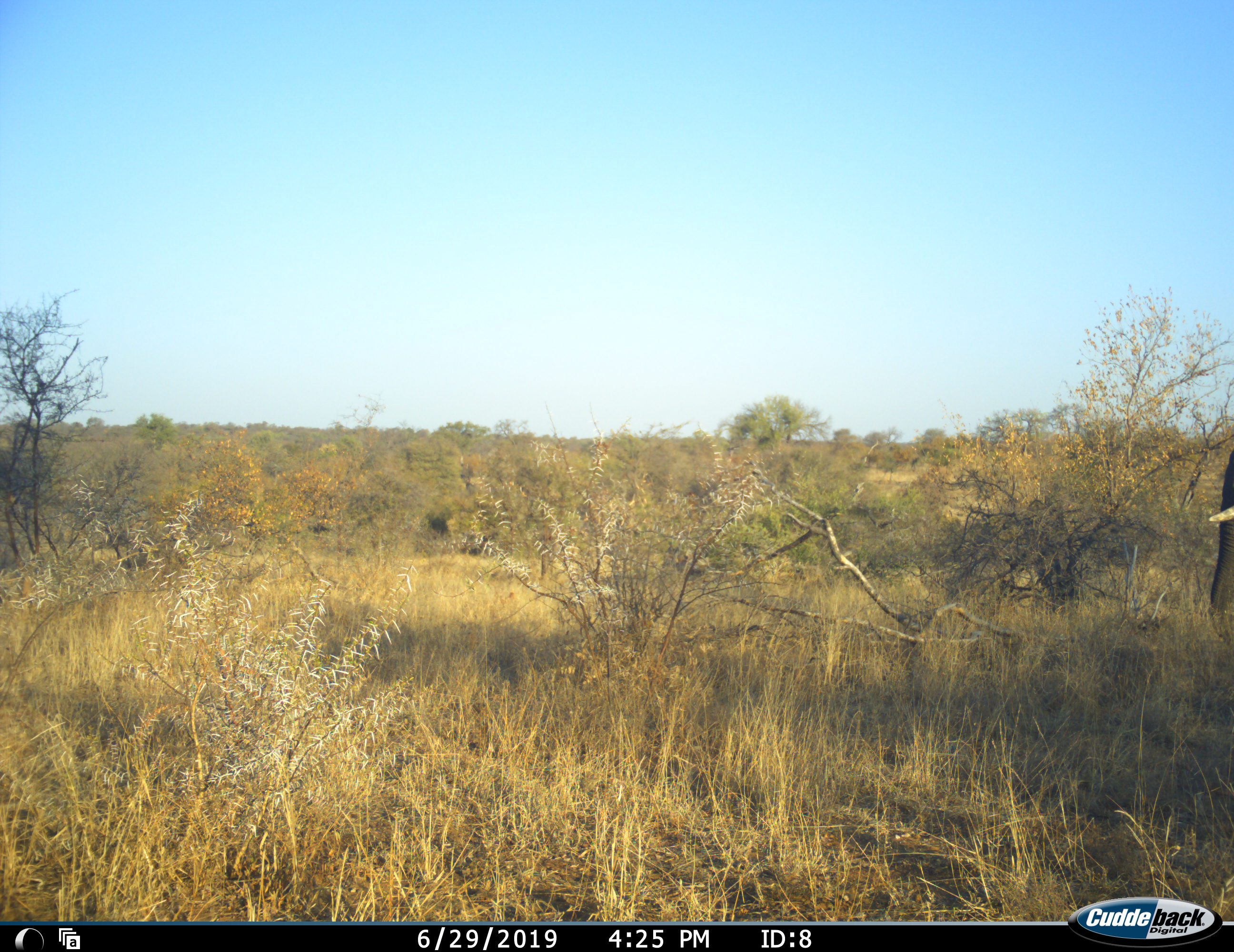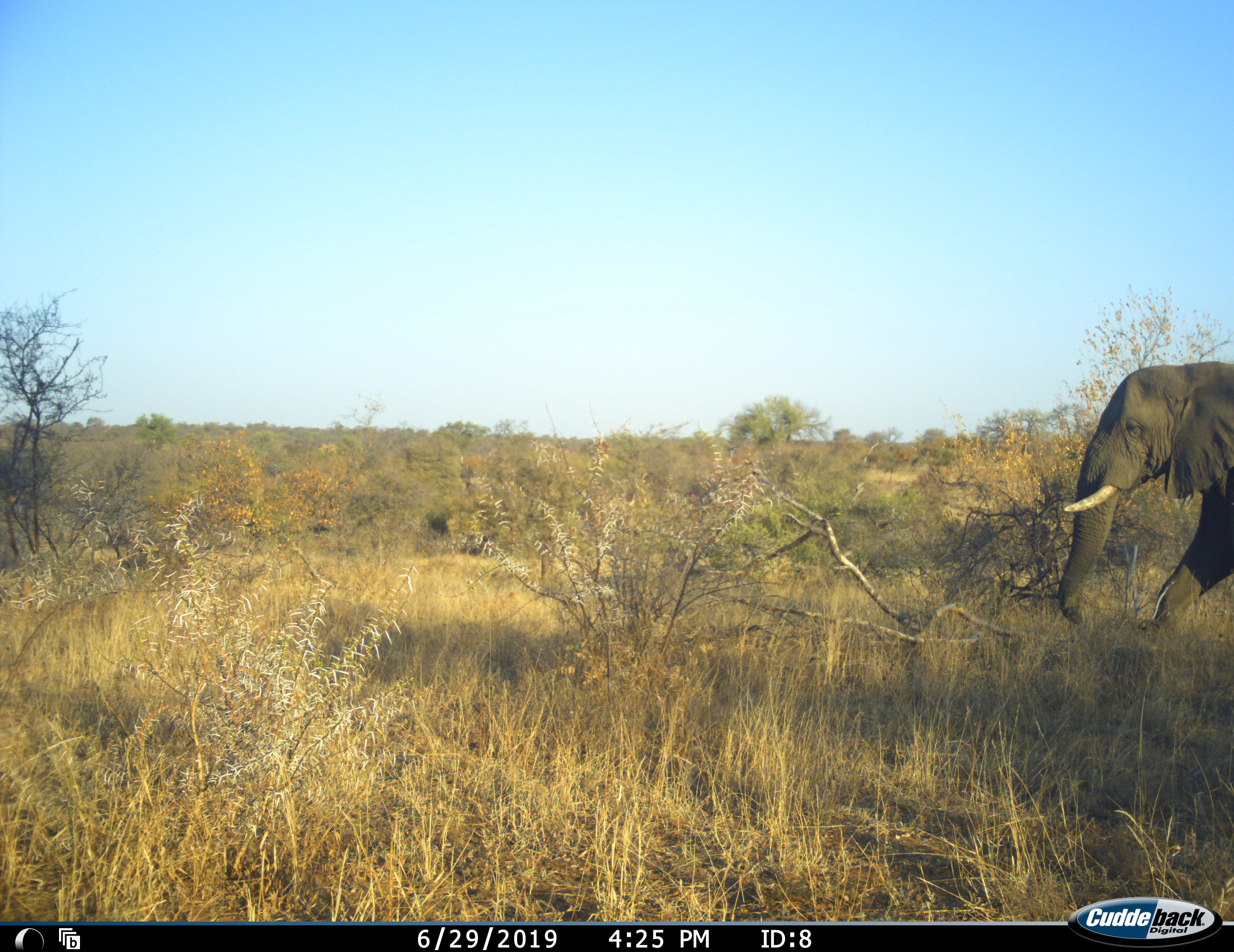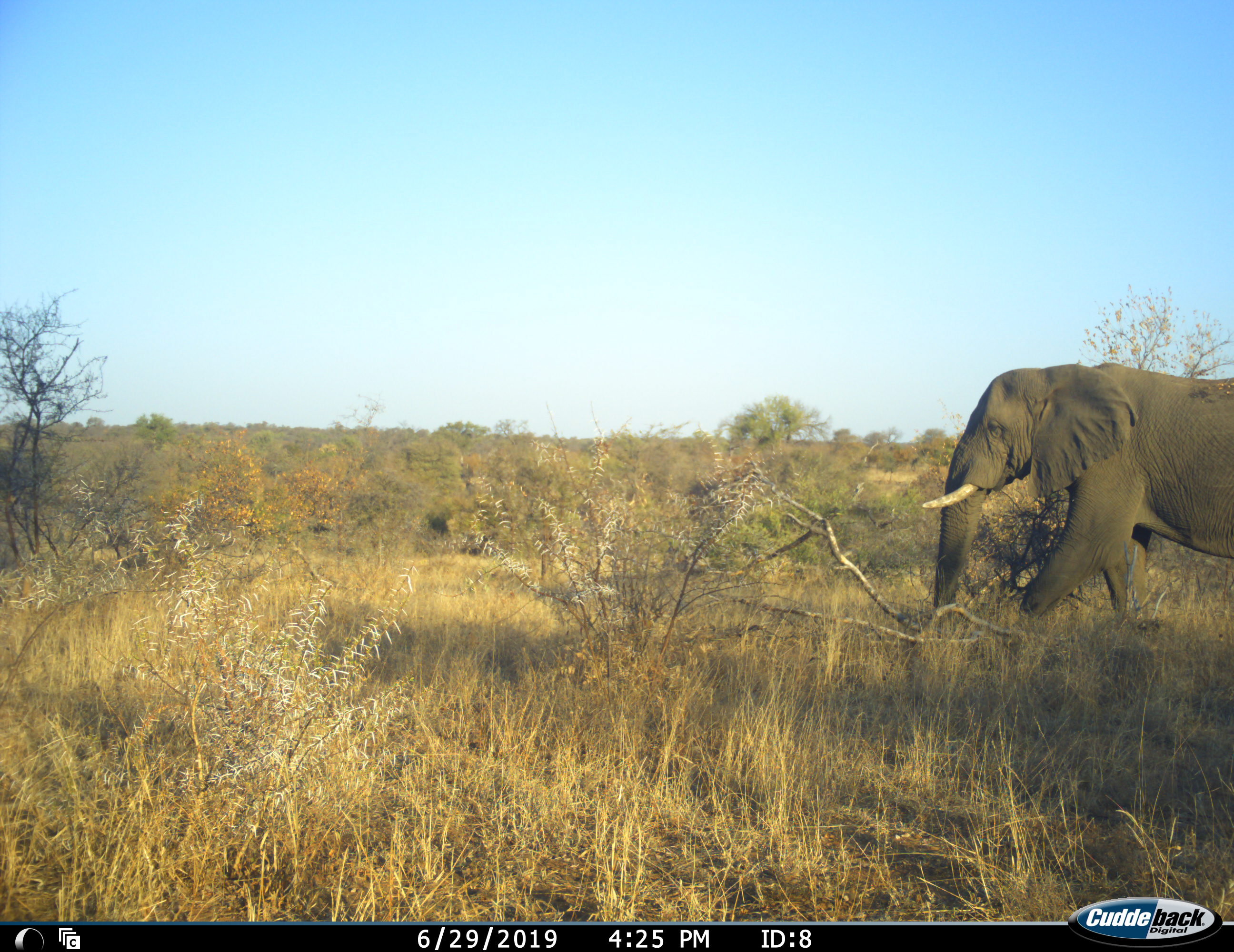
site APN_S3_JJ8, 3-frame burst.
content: unidentified animal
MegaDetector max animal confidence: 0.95